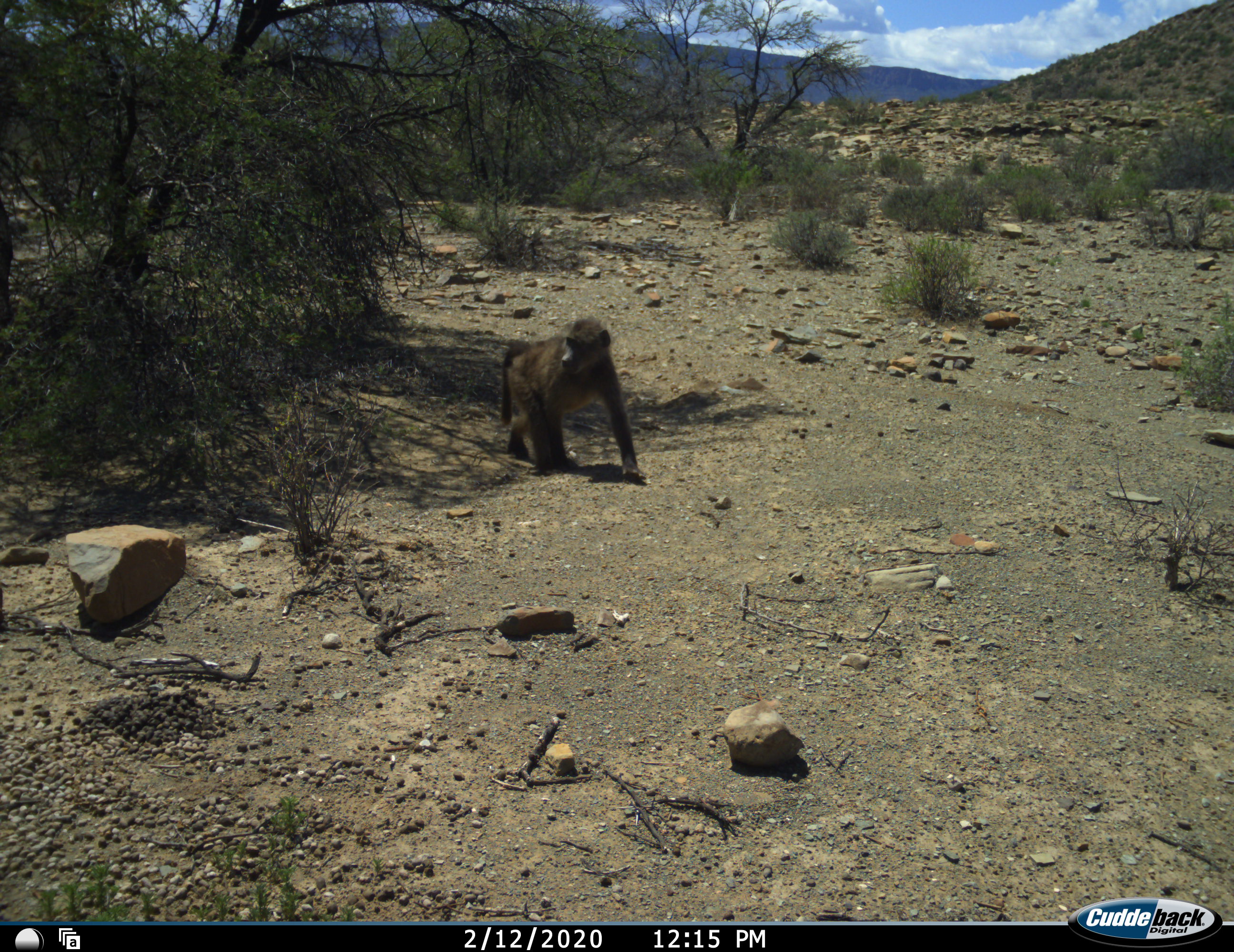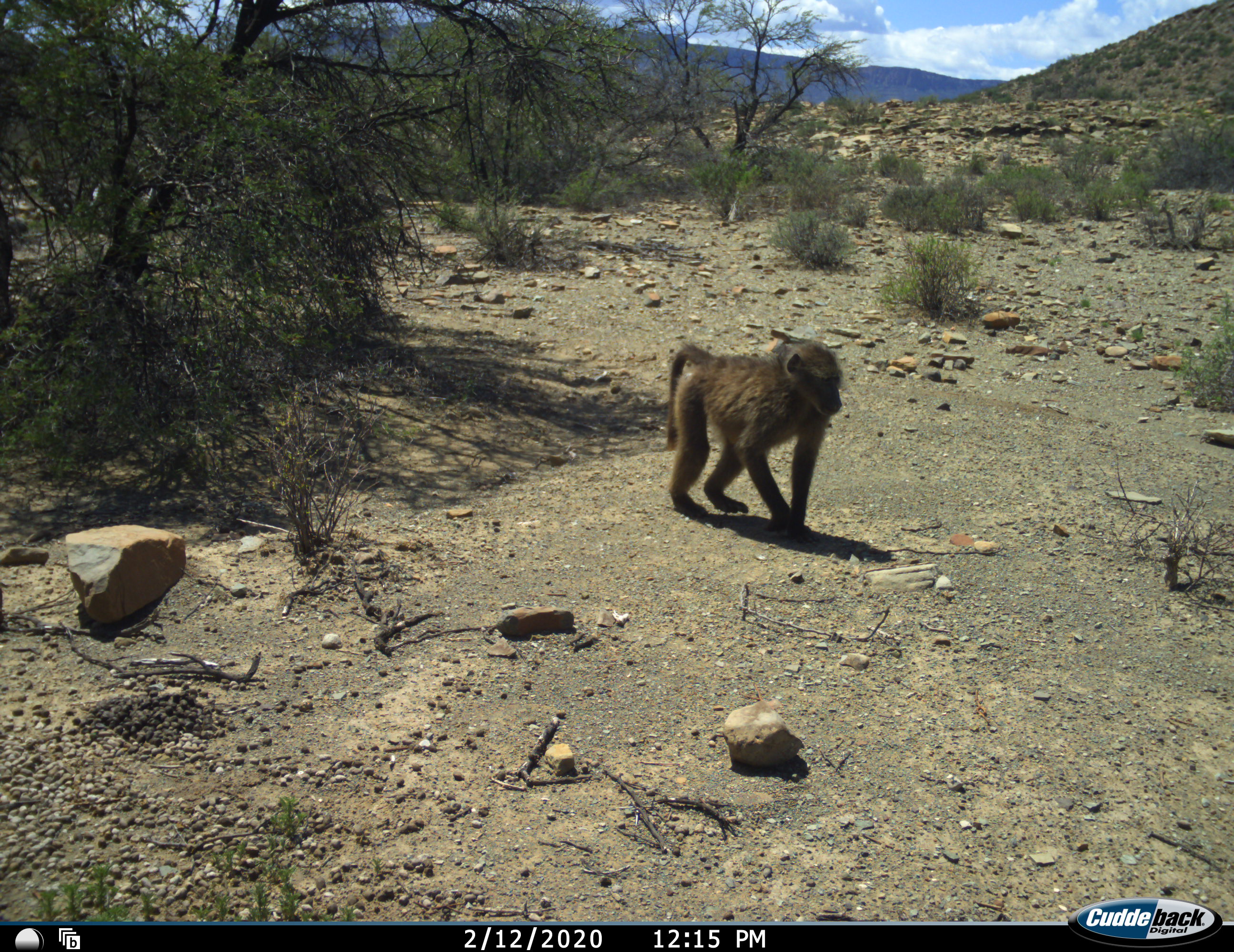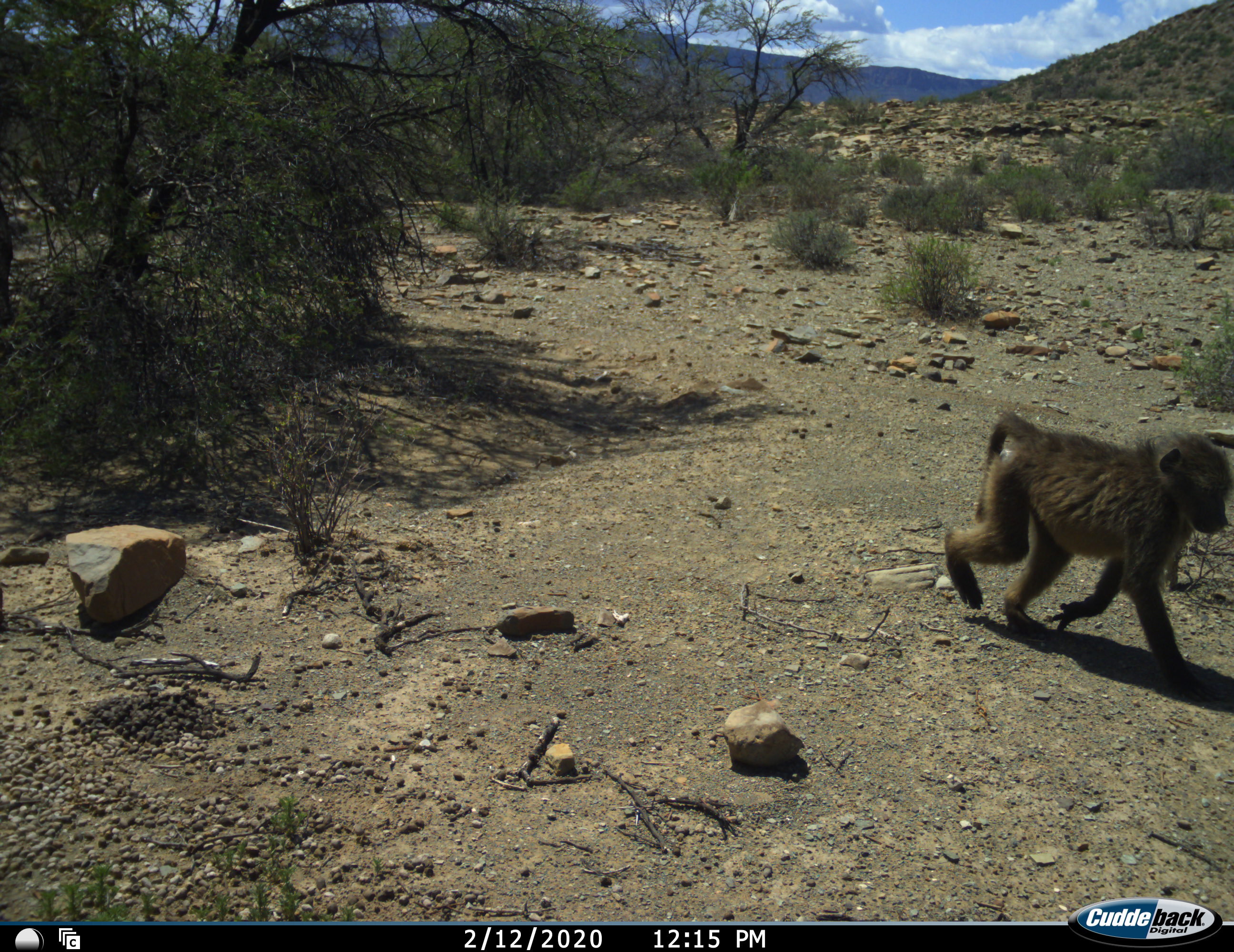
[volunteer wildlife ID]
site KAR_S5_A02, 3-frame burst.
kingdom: Animalia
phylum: Chordata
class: Mammalia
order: Primates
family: Cercopithecidae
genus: Papio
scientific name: Papio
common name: baboon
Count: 1.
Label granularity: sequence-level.